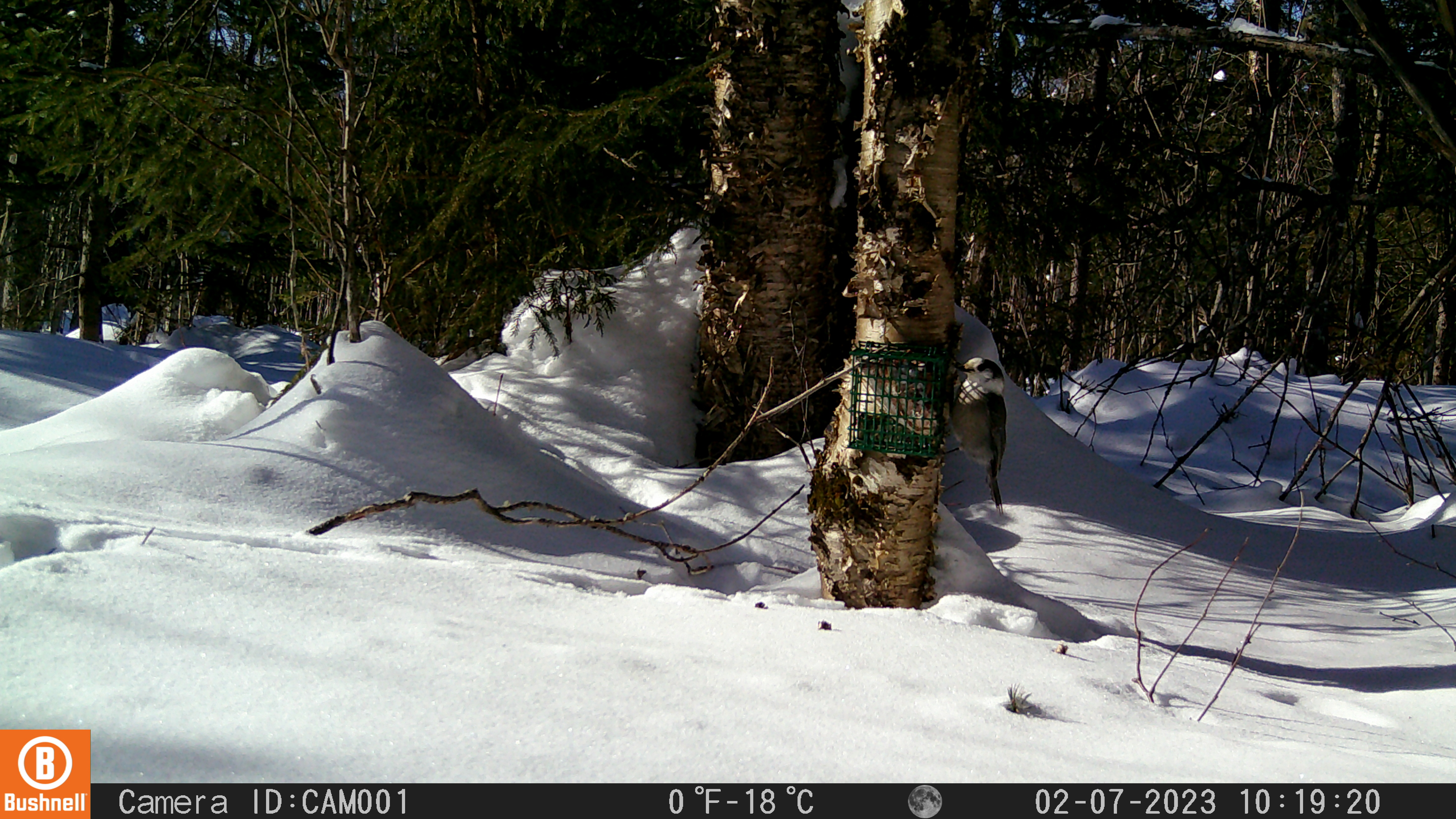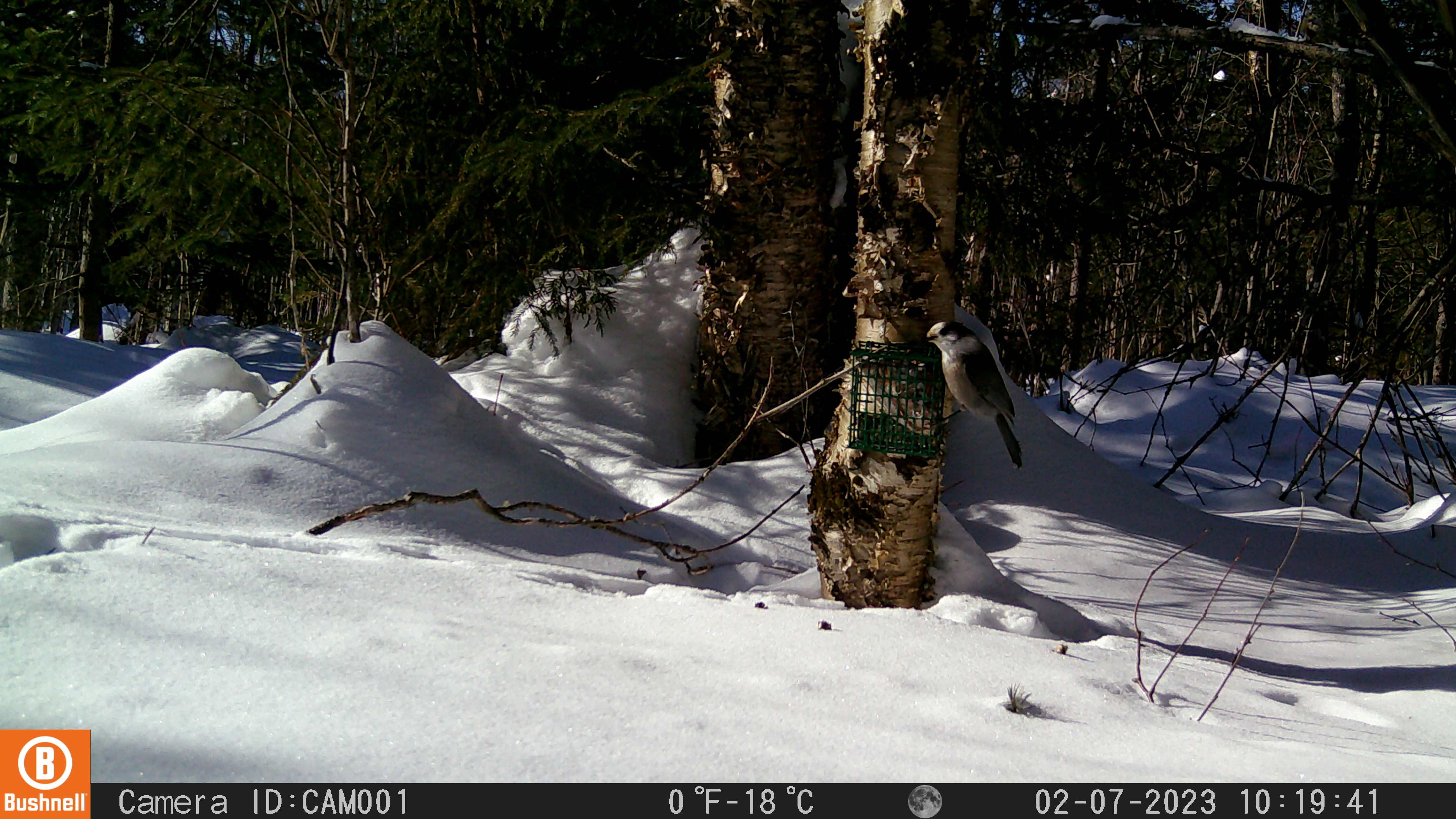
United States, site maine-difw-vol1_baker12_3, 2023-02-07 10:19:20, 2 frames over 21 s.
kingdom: Animalia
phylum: Chordata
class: Aves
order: Passeriformes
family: Corvidae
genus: Perisoreus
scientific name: Perisoreus canadensis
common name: canada jay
Canada jay (Perisoreus canadensis).